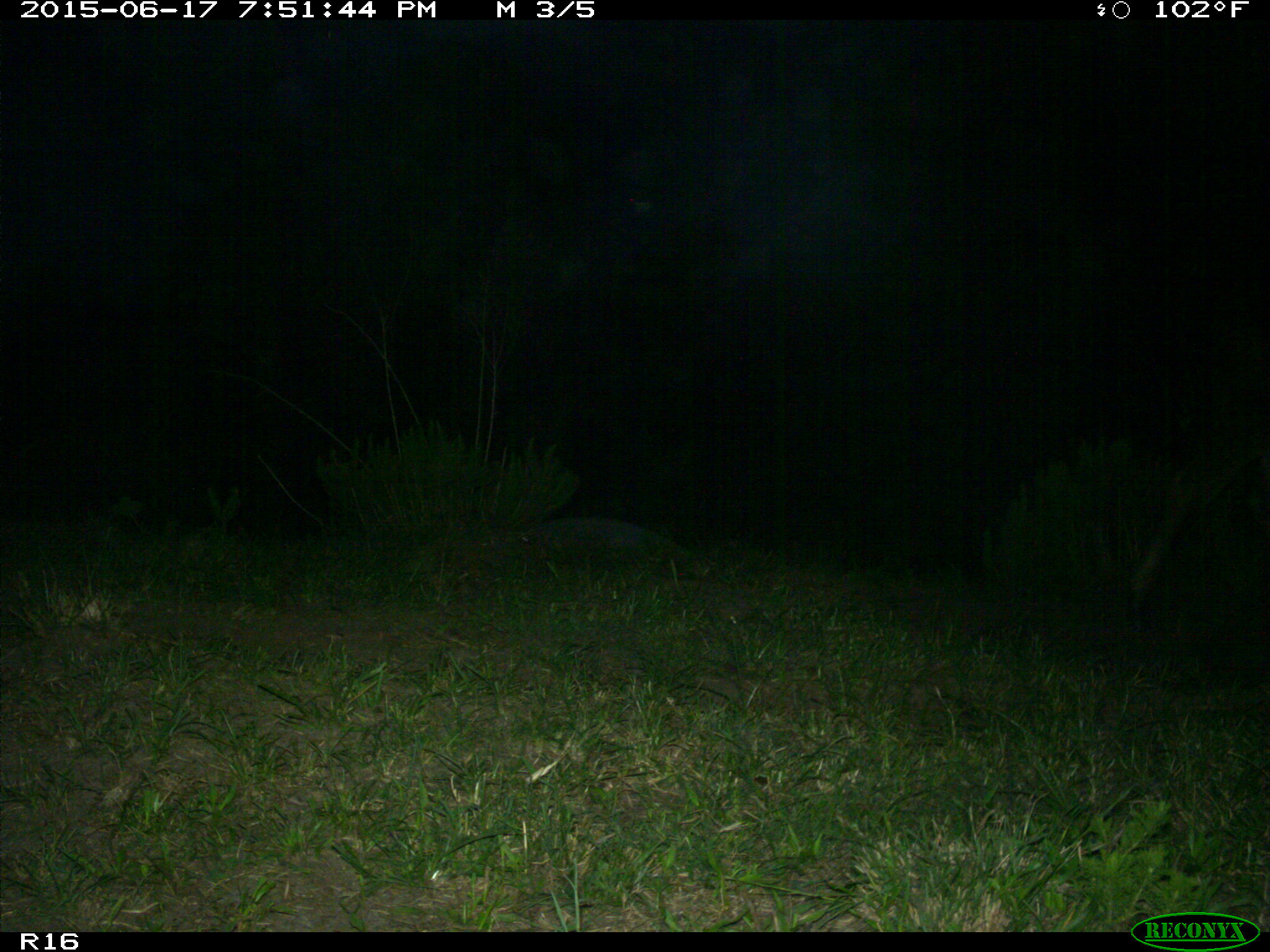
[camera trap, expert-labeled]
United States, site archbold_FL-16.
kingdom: Animalia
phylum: Chordata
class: Mammalia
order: Artiodactyla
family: Bovidae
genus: Bos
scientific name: Bos taurus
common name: domestic cow